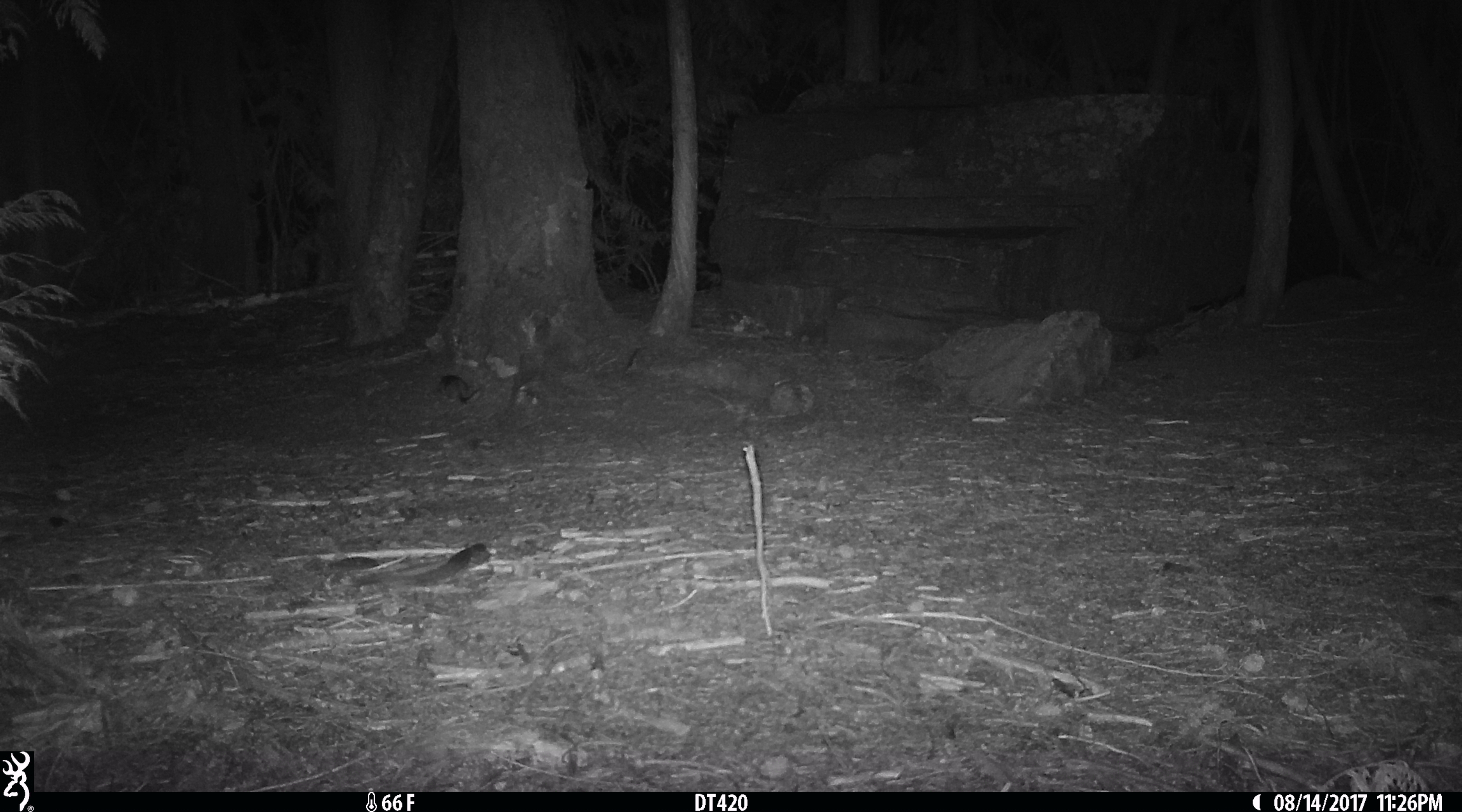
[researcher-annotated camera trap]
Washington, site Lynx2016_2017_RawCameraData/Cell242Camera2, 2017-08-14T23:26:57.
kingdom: Animalia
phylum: Chordata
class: Mammalia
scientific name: Mammalia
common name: small mammal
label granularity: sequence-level